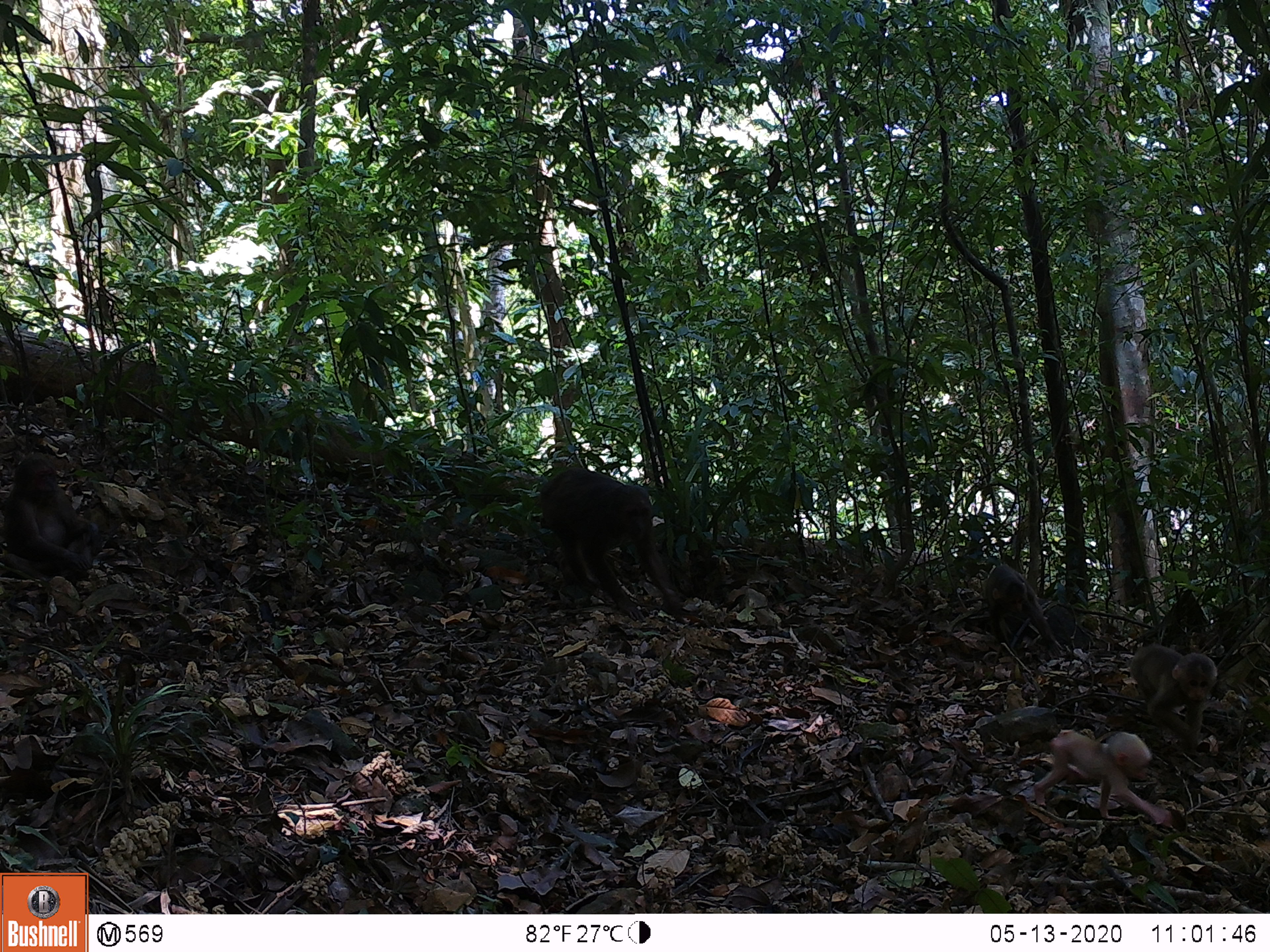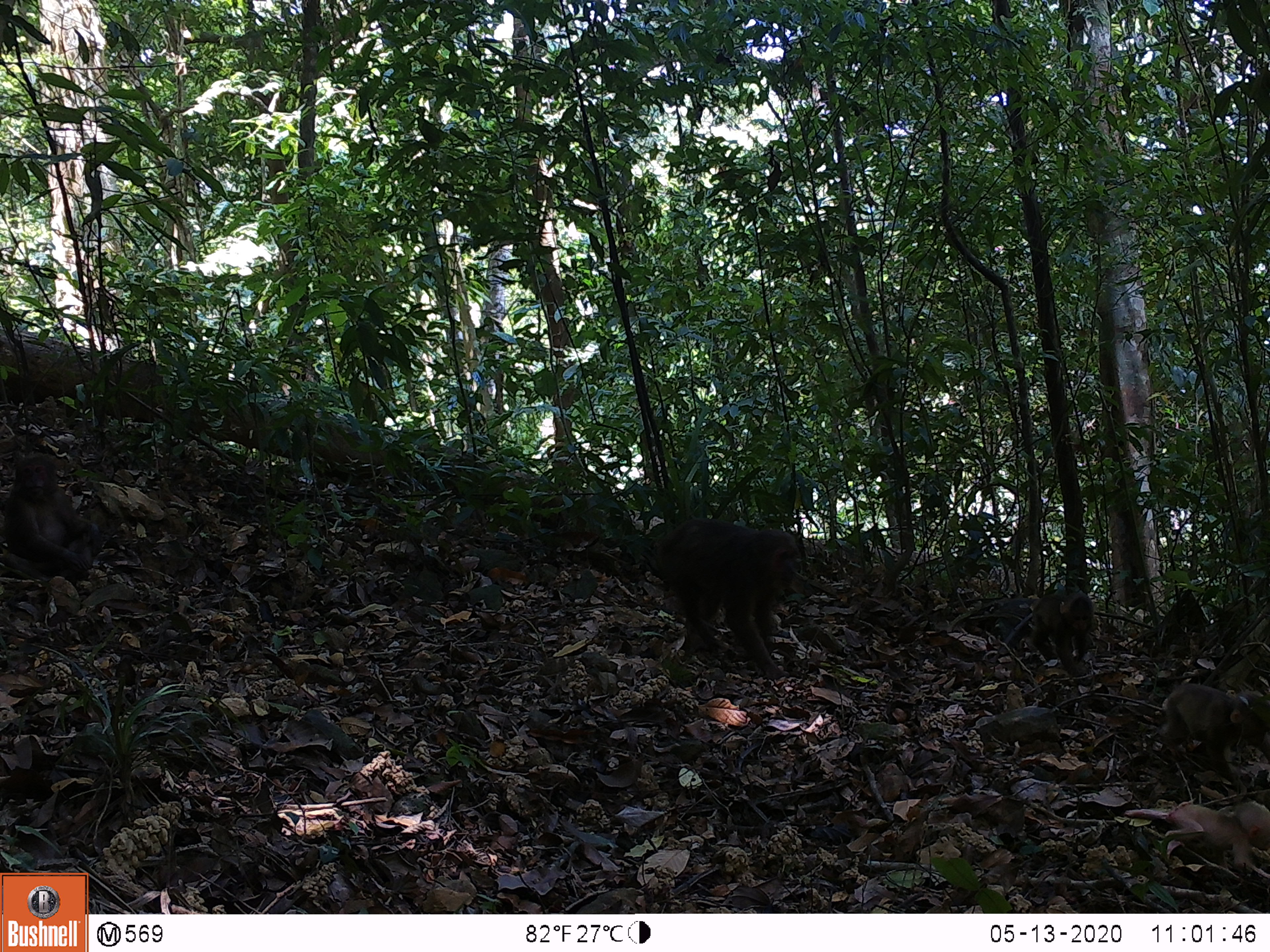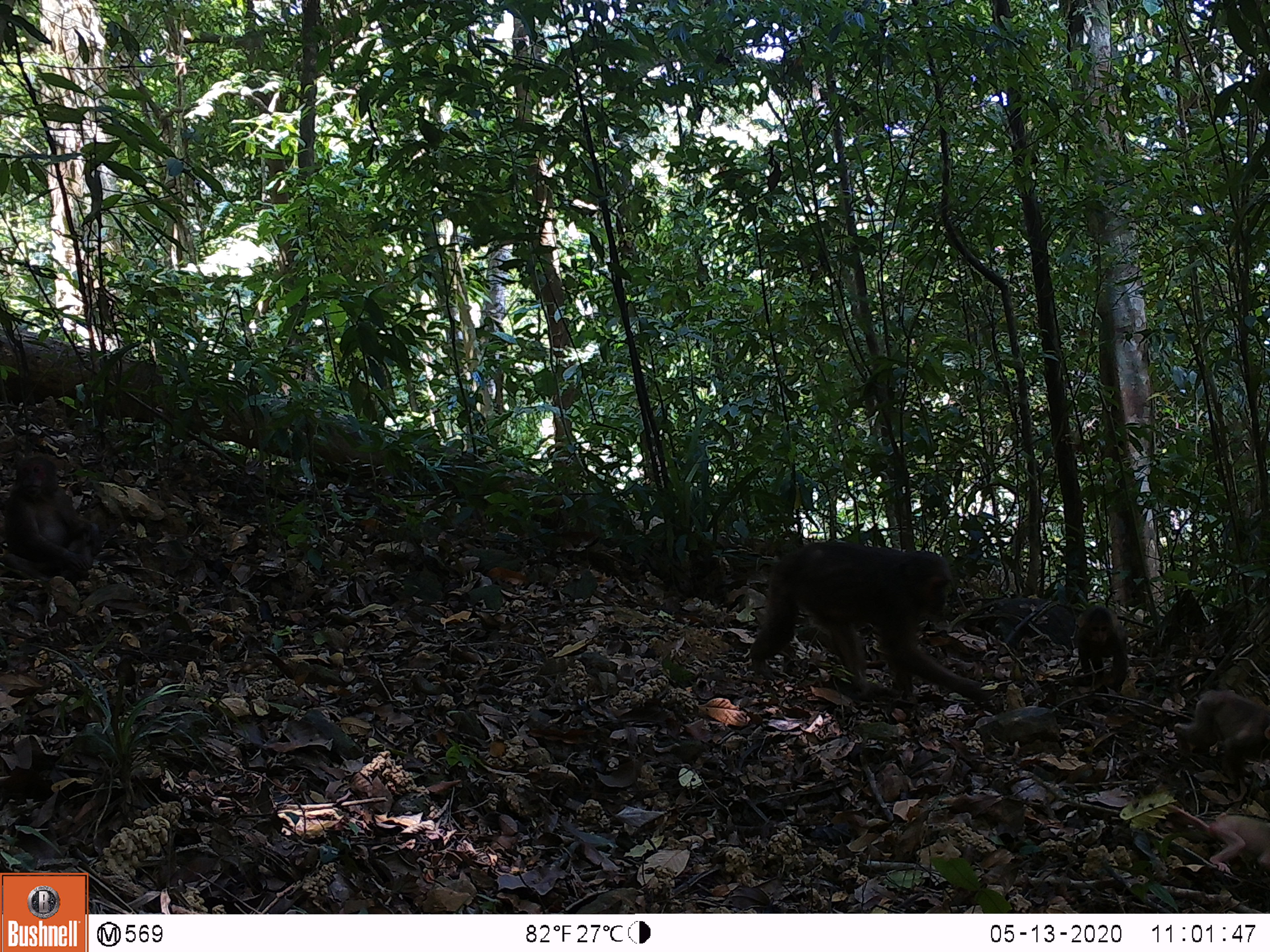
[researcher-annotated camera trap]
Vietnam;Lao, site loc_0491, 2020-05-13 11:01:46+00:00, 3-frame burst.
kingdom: Animalia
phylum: Chordata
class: Mammalia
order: Primates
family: Cercopithecidae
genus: Macaca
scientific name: Macaca arctoides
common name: stump-tailed macaque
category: stump tailed macaque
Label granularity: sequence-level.